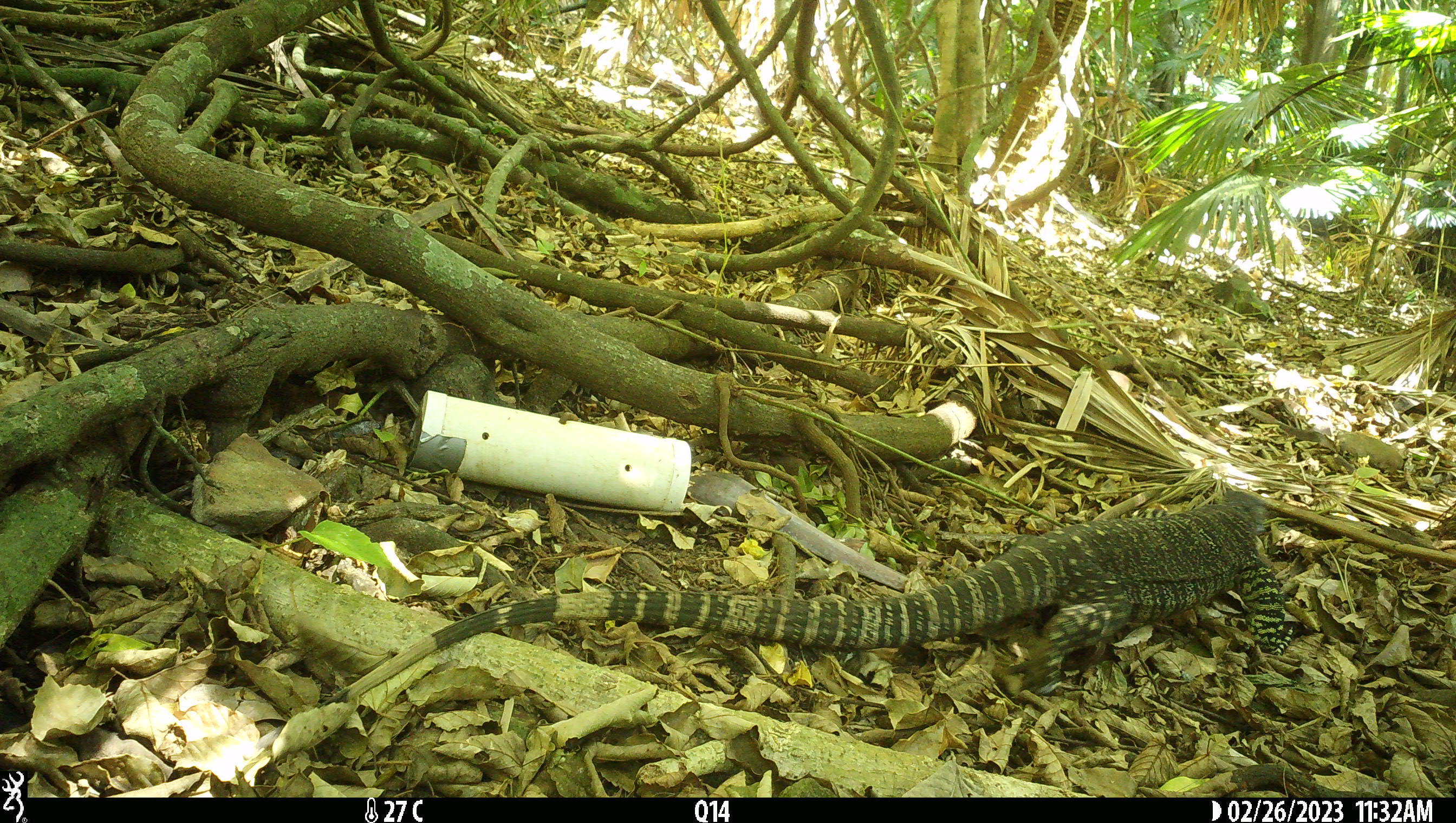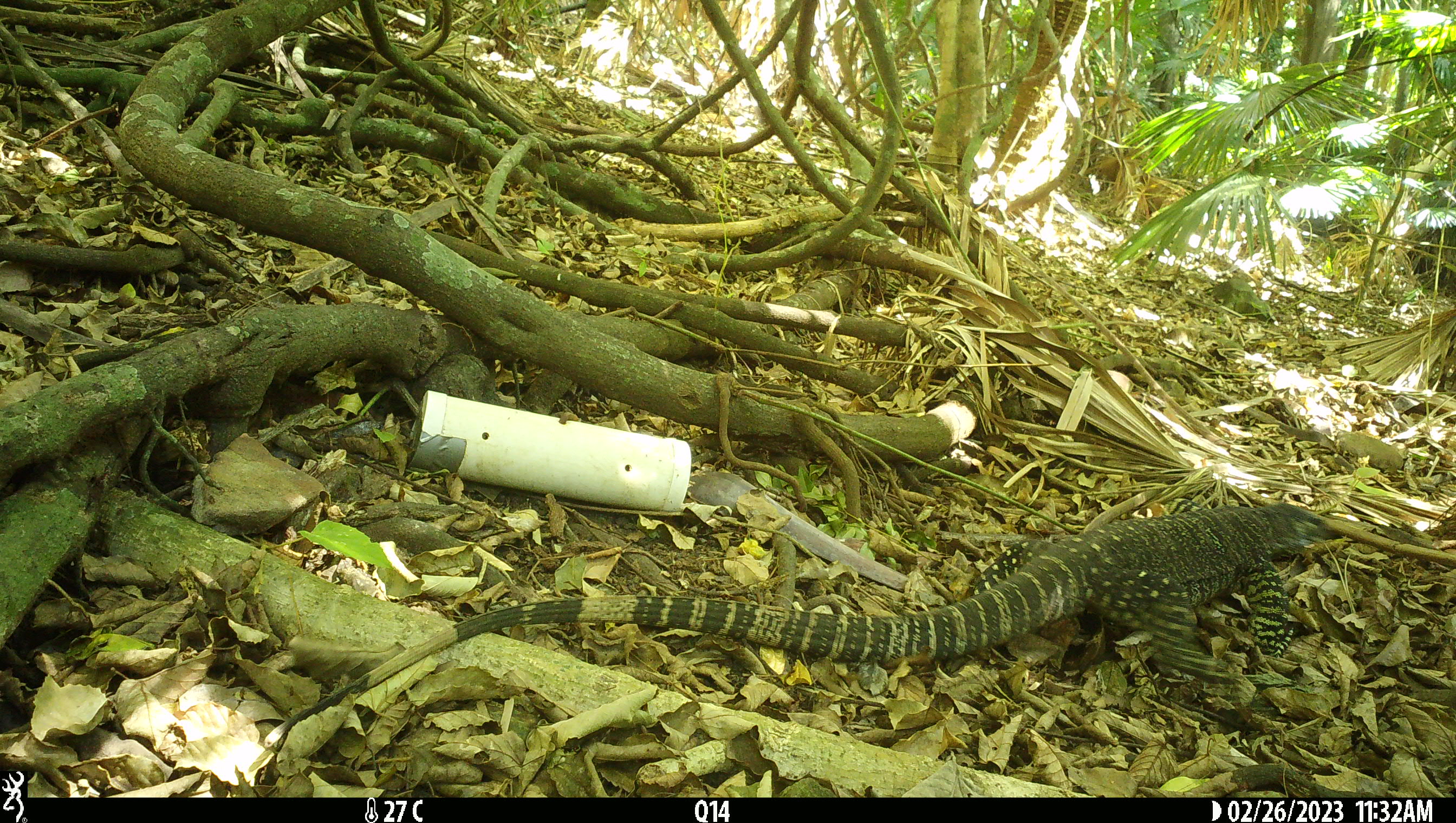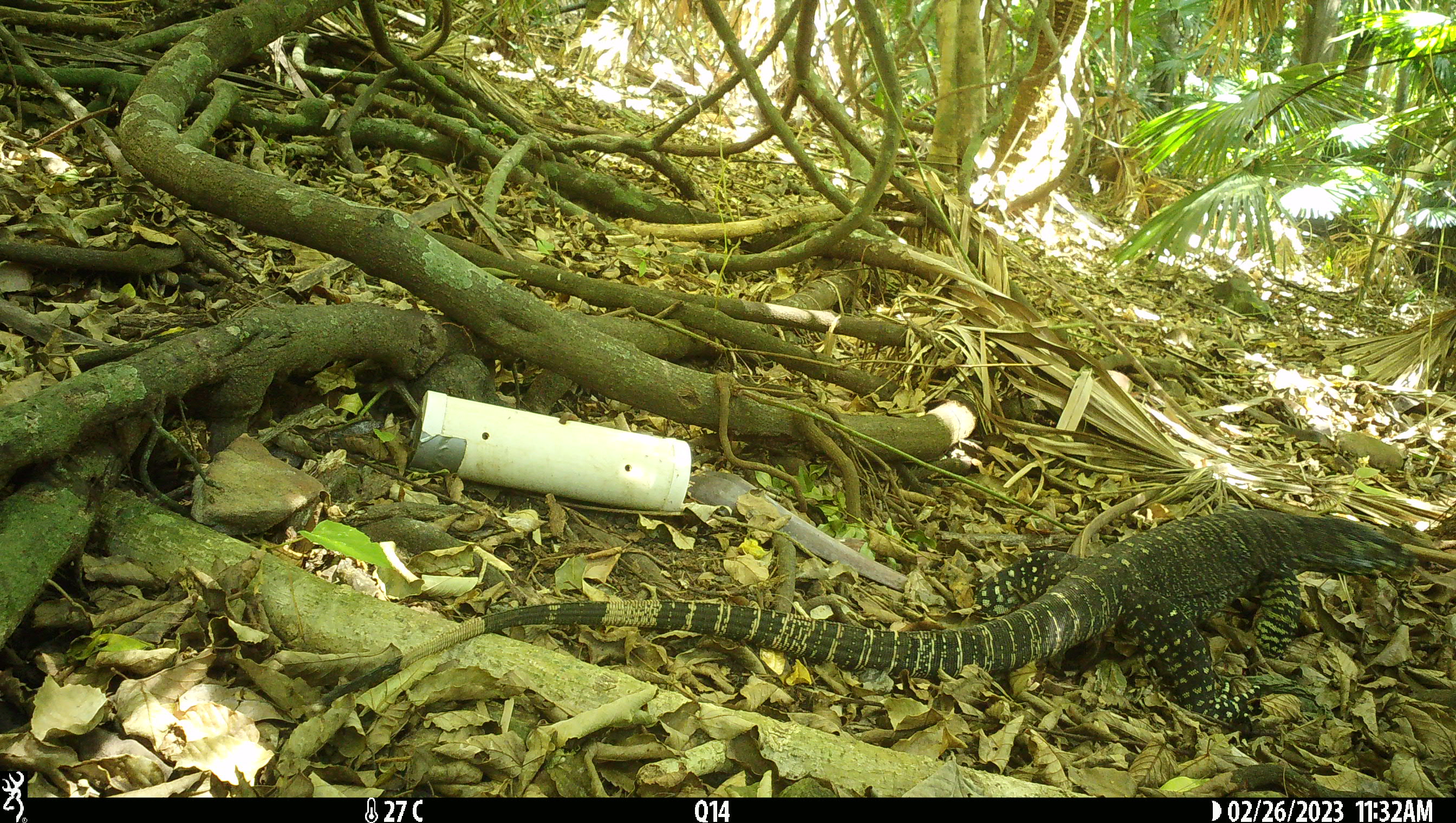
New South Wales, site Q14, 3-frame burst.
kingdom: Animalia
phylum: Chordata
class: Reptilia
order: Squamata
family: Varanidae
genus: Varanus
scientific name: Varanus varius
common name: lace monitor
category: goanna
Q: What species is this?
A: Goanna (lace monitor) (Varanus varius).